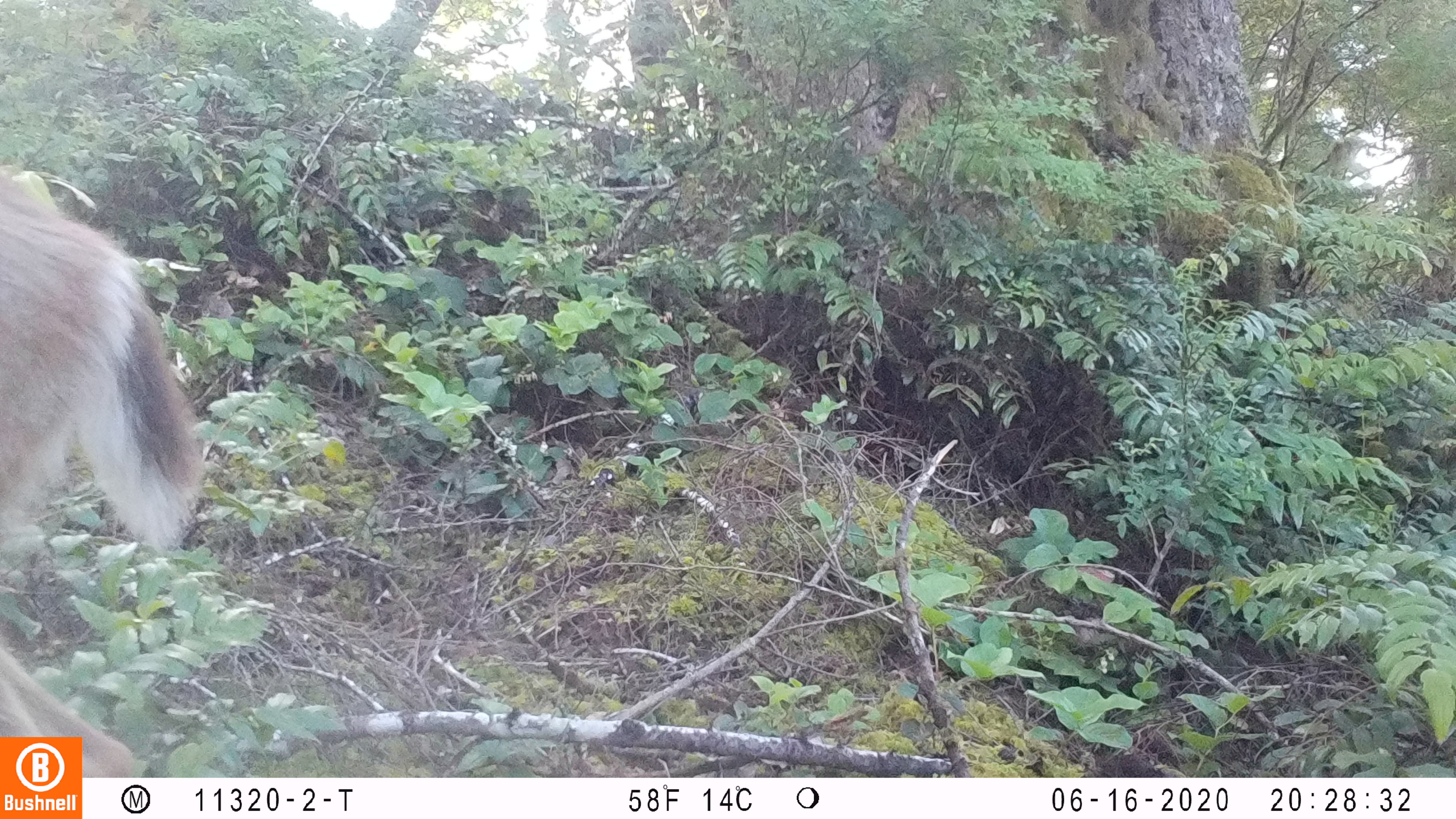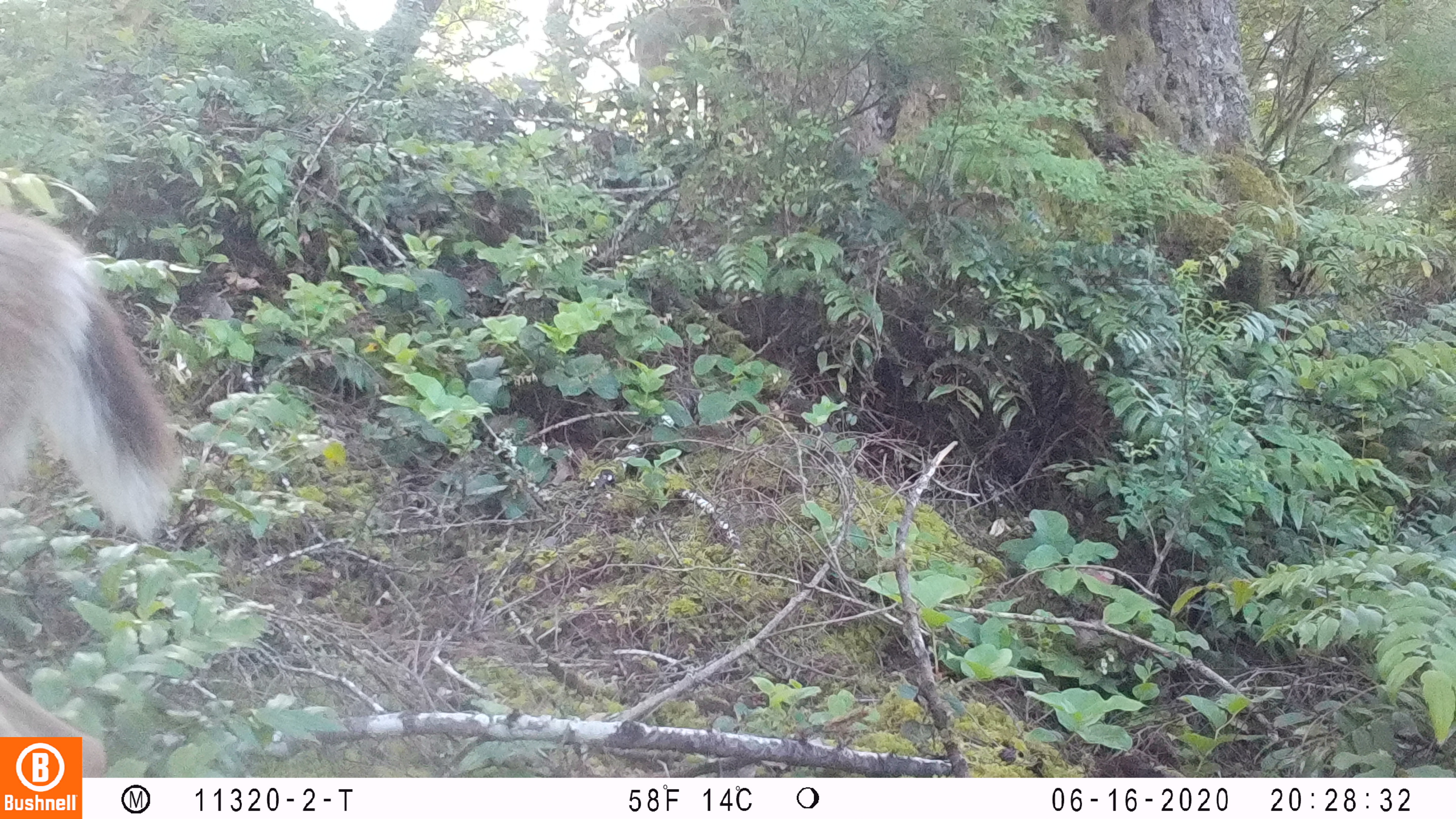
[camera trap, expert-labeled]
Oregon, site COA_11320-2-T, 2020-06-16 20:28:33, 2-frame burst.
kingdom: Animalia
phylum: Chordata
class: Mammalia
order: Artiodactyla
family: Cervidae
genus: Odocoileus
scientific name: Odocoileus hemionus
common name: black-tailed deer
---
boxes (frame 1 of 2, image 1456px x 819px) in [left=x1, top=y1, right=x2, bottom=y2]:
black-tailed deer: [left=0, top=160, right=211, bottom=730]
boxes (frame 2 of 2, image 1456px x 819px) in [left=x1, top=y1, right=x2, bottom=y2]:
black-tailed deer: [left=0, top=186, right=196, bottom=730]